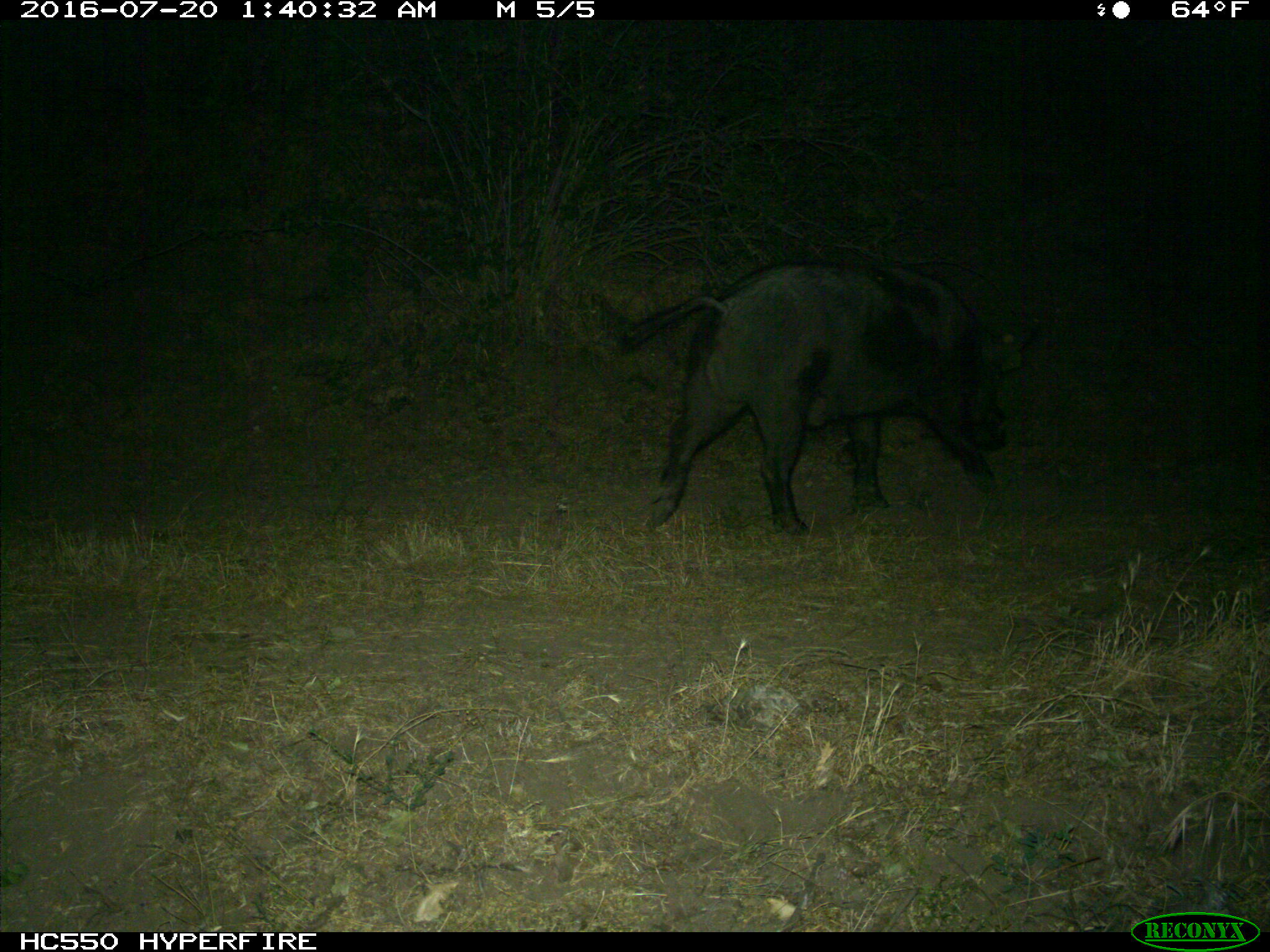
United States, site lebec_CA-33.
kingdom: Animalia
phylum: Chordata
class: Mammalia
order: Artiodactyla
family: Suidae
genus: Sus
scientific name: Sus scrofa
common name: wild boar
Sus scrofa (wild boar).